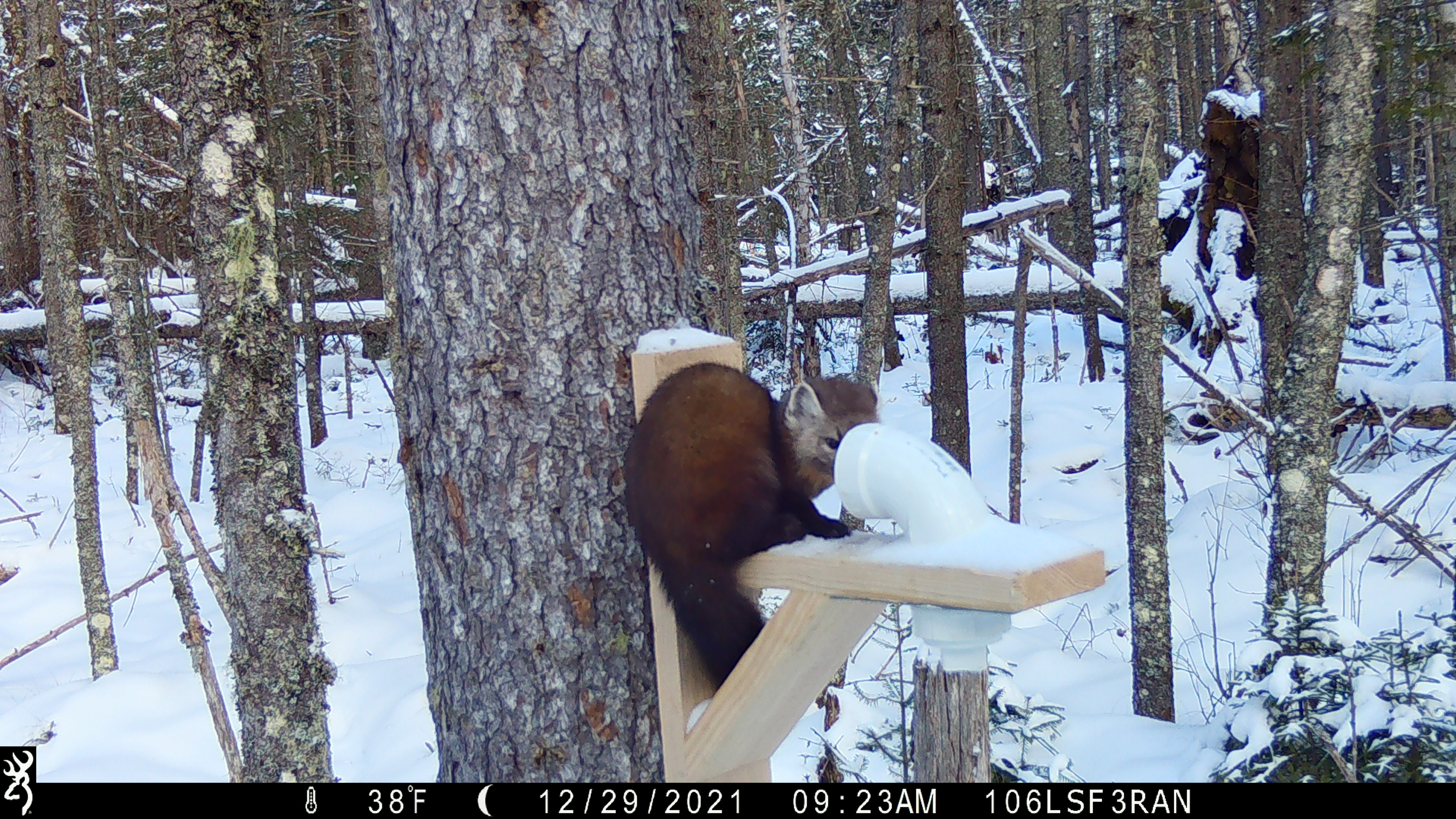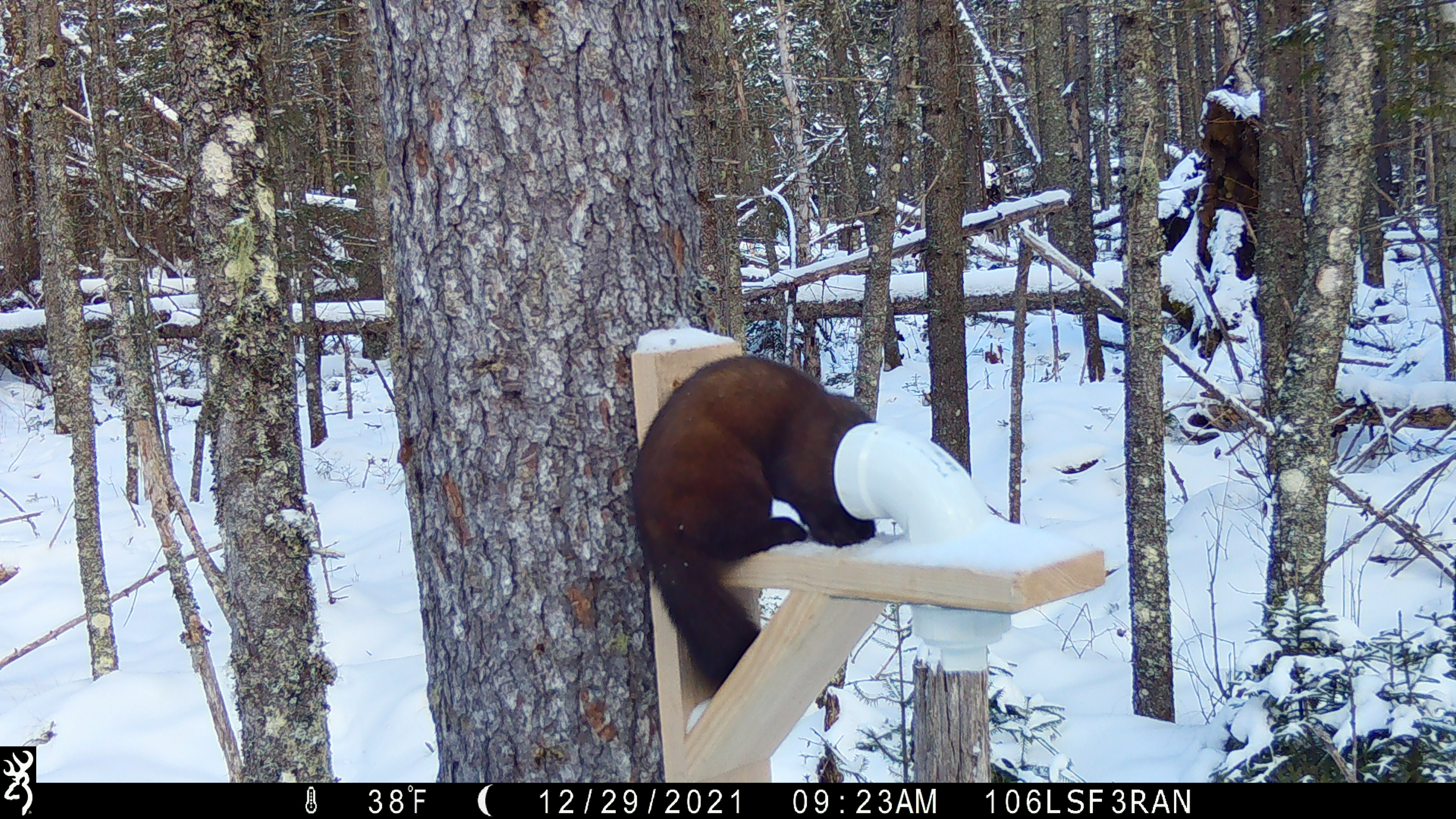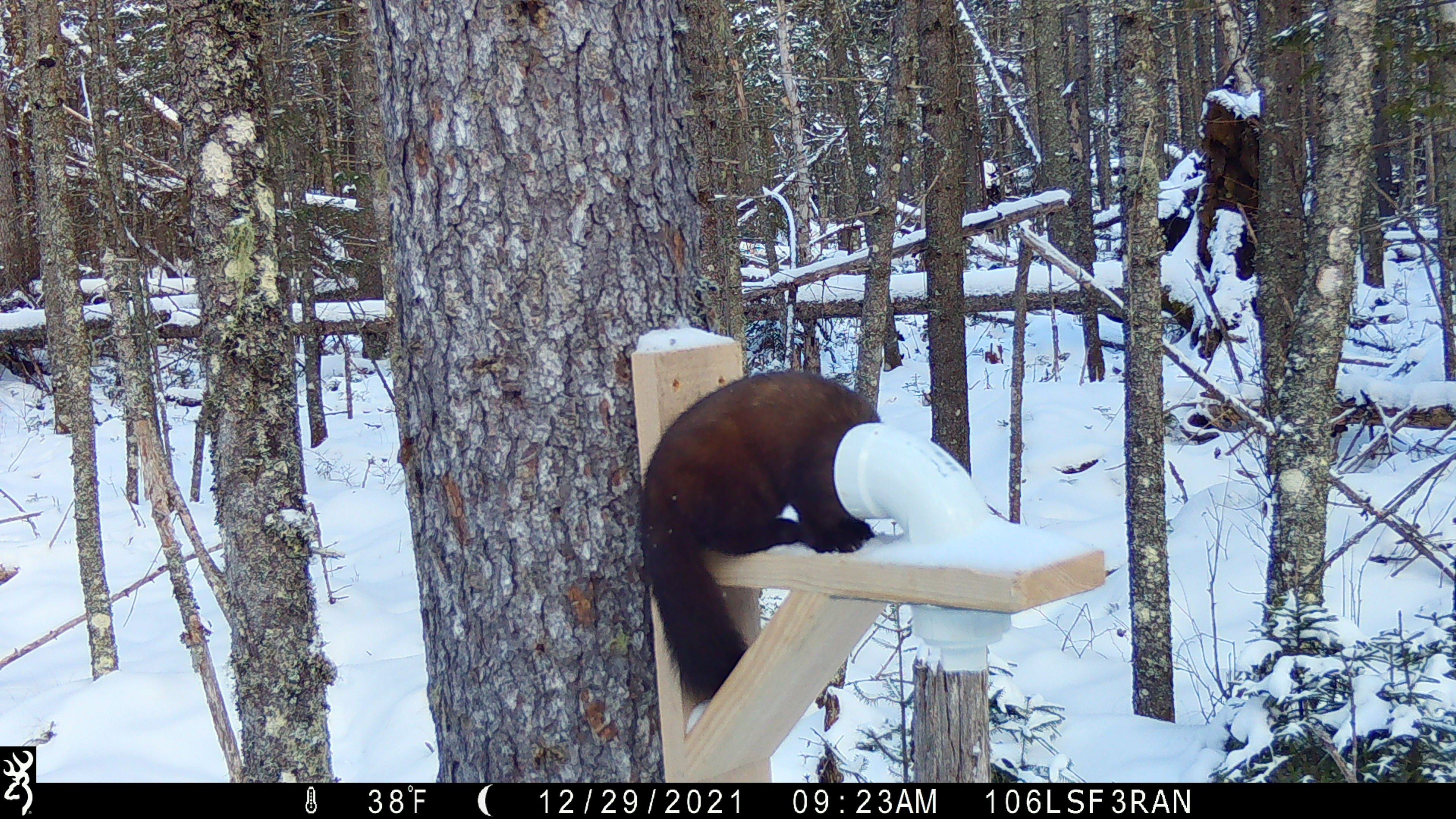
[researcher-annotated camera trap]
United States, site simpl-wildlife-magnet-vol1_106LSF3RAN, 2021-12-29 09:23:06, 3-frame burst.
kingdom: Animalia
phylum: Chordata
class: Mammalia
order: Carnivora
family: Mustelidae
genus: Martes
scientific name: Martes americana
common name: american marten